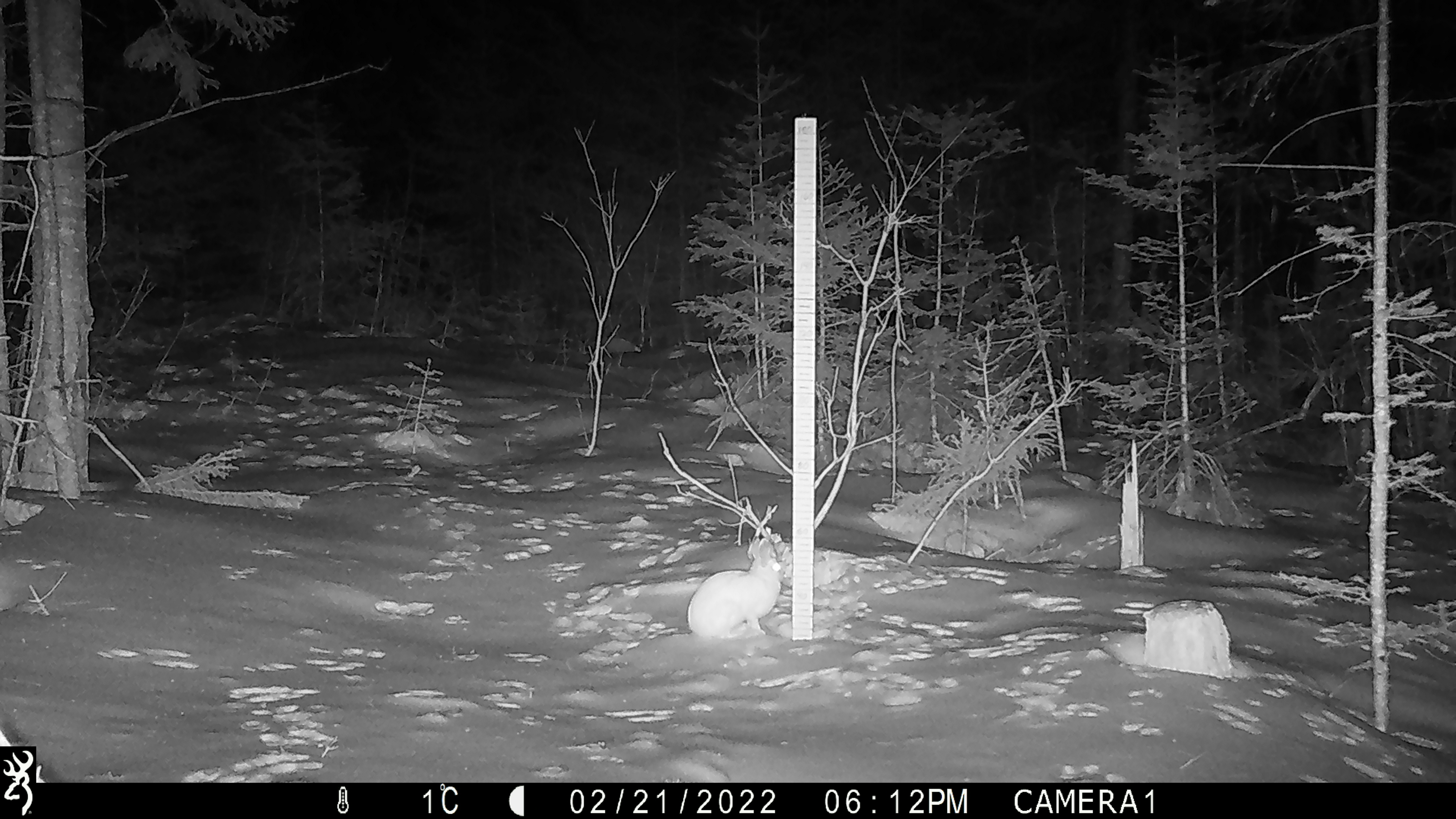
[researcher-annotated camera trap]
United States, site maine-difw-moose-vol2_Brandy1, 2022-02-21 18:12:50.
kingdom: Animalia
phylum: Chordata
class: Mammalia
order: Lagomorpha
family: Leporidae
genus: Lepus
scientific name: Lepus americanus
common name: snowshoe hare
Snowshoe hare (Lepus americanus).